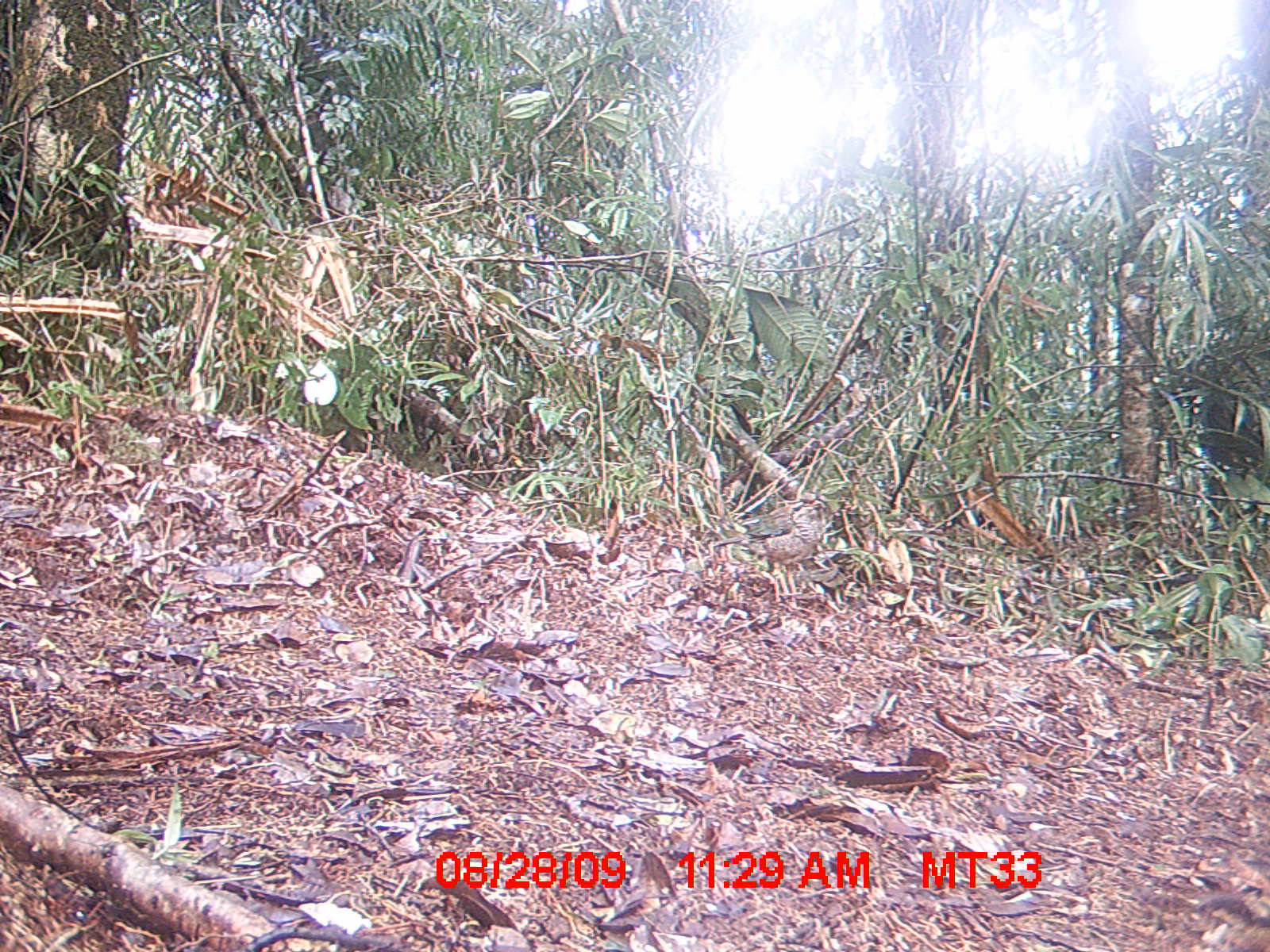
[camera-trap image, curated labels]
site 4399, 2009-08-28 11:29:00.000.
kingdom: Animalia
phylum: Chordata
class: Aves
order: Coraciiformes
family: Brachypteraciidae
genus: Brachypteracias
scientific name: Brachypteracias squamiger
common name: scaly ground-roller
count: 1